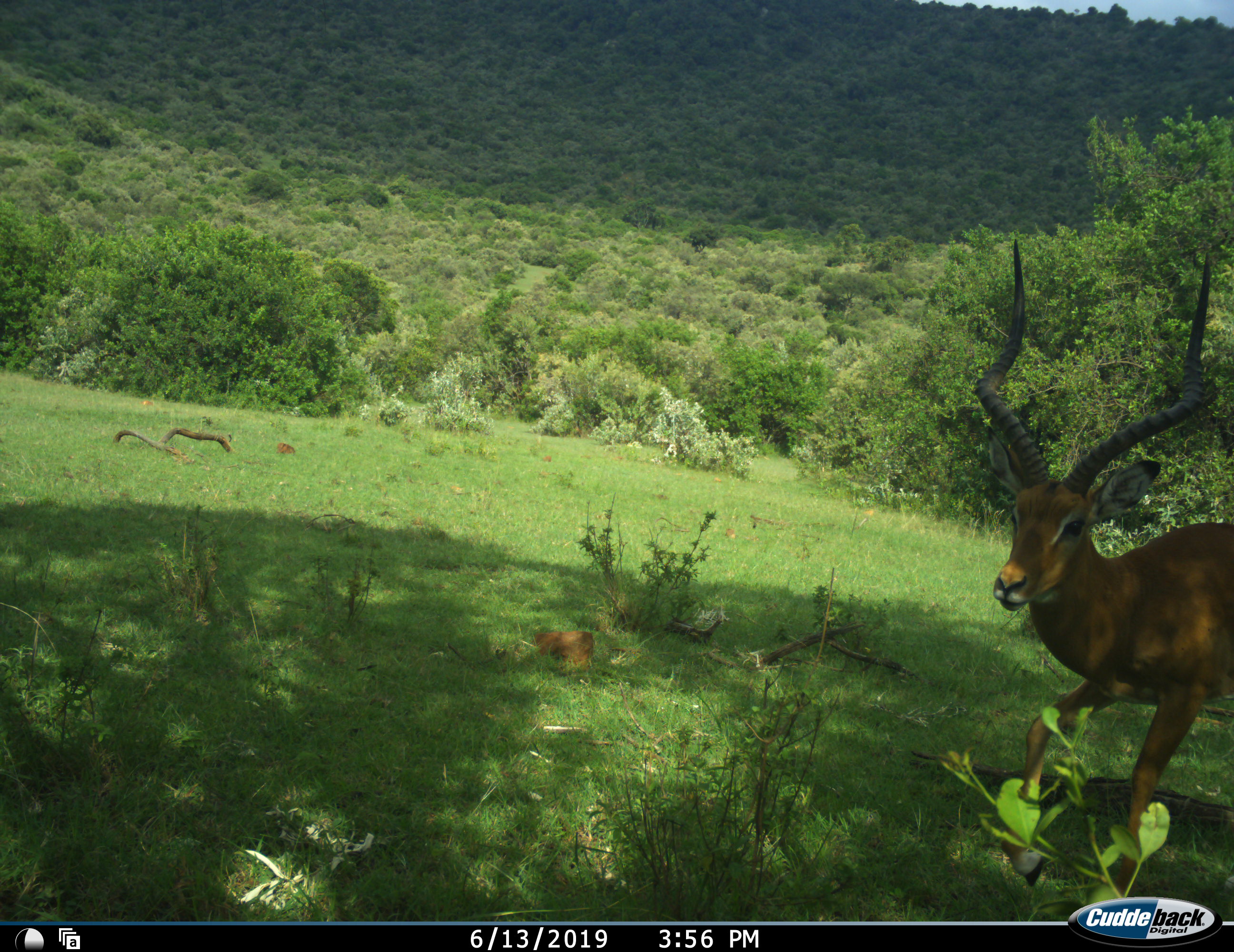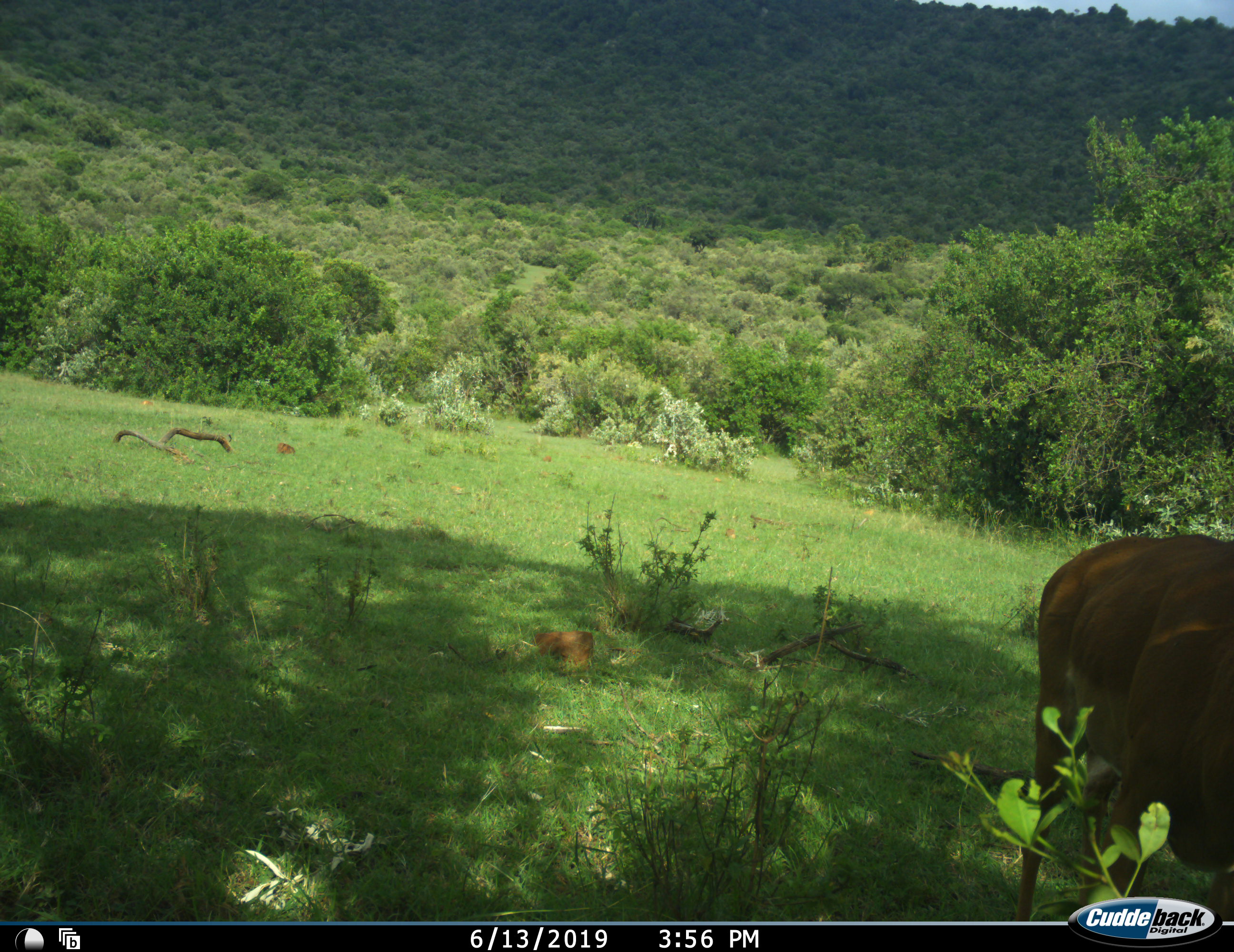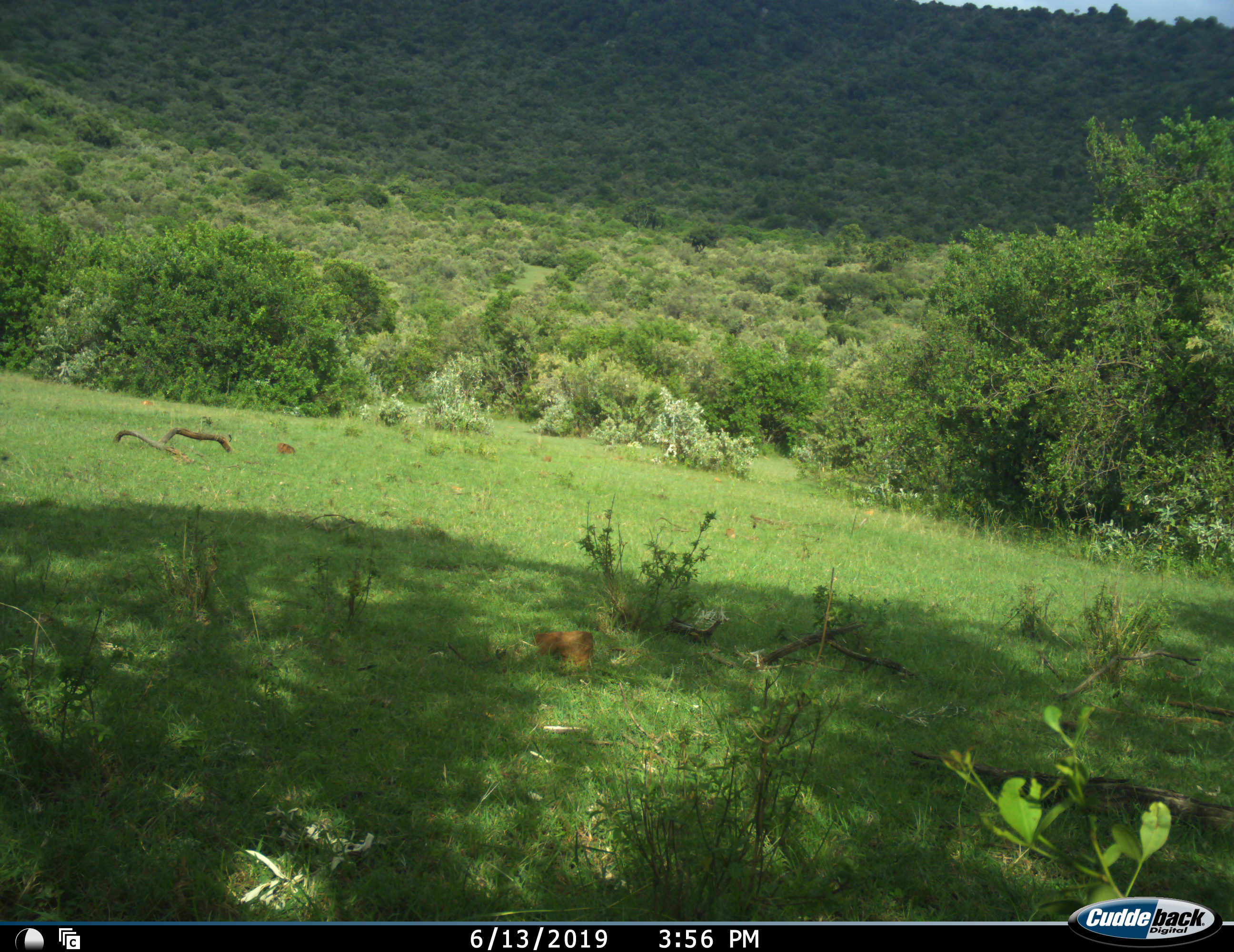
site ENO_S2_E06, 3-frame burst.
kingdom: Animalia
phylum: Chordata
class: Mammalia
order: Artiodactyla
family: Bovidae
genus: Aepyceros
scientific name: Aepyceros melampus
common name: impala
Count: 1.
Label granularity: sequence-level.